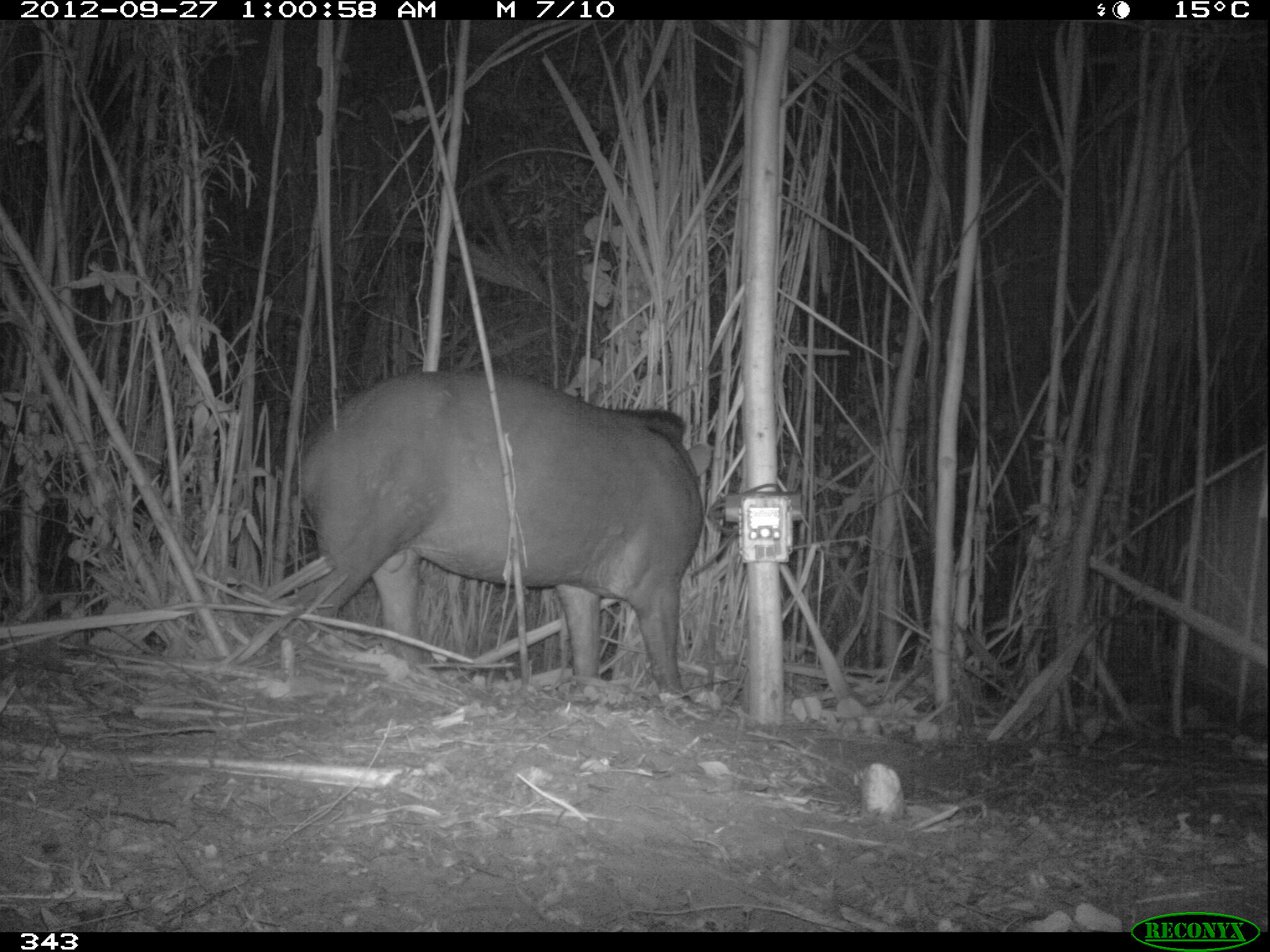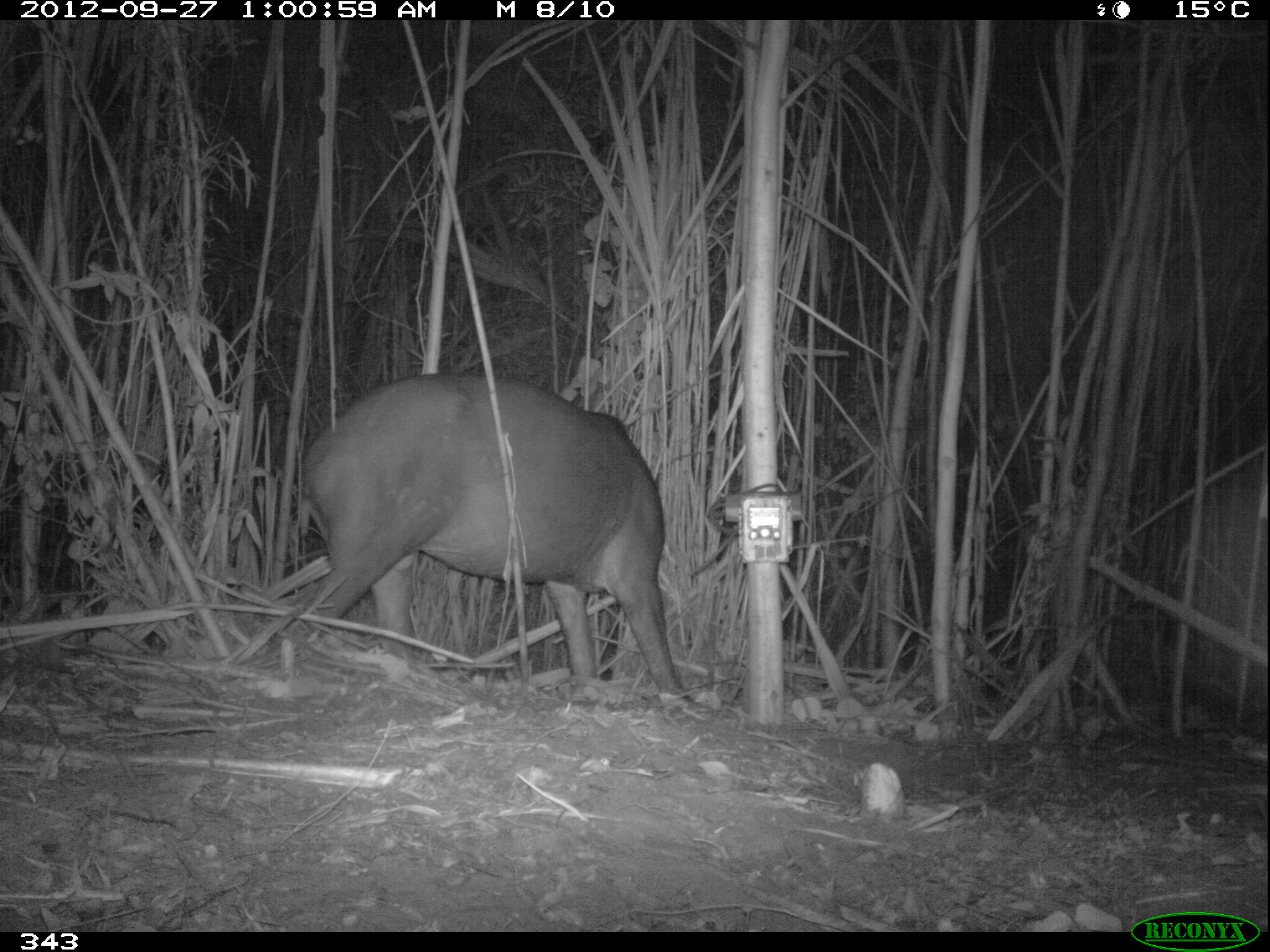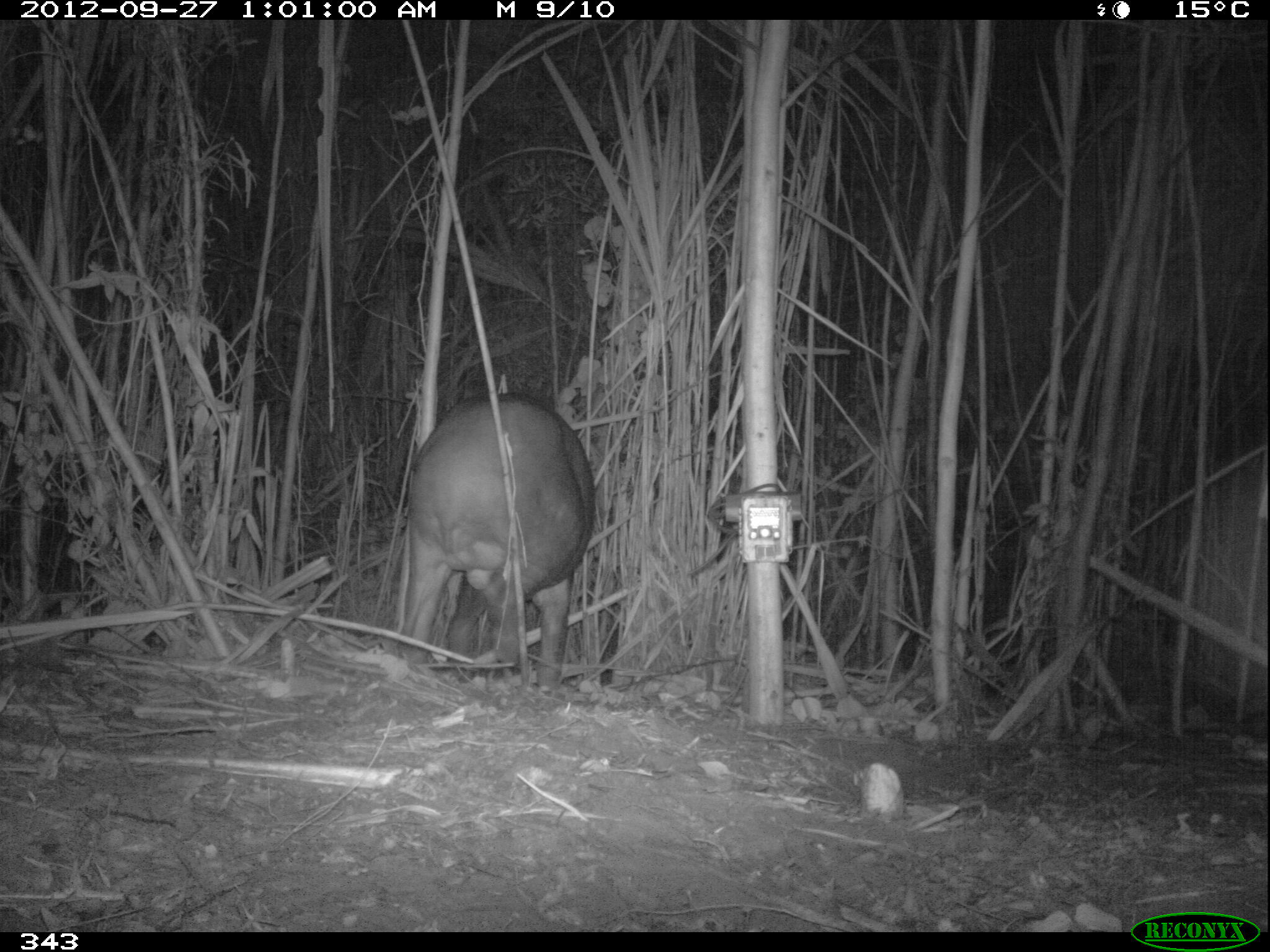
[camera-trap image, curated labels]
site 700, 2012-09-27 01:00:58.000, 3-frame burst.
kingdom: Animalia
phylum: Chordata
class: Mammalia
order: Perissodactyla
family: Tapiridae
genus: Tapirus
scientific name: Tapirus terrestris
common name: south american tapir